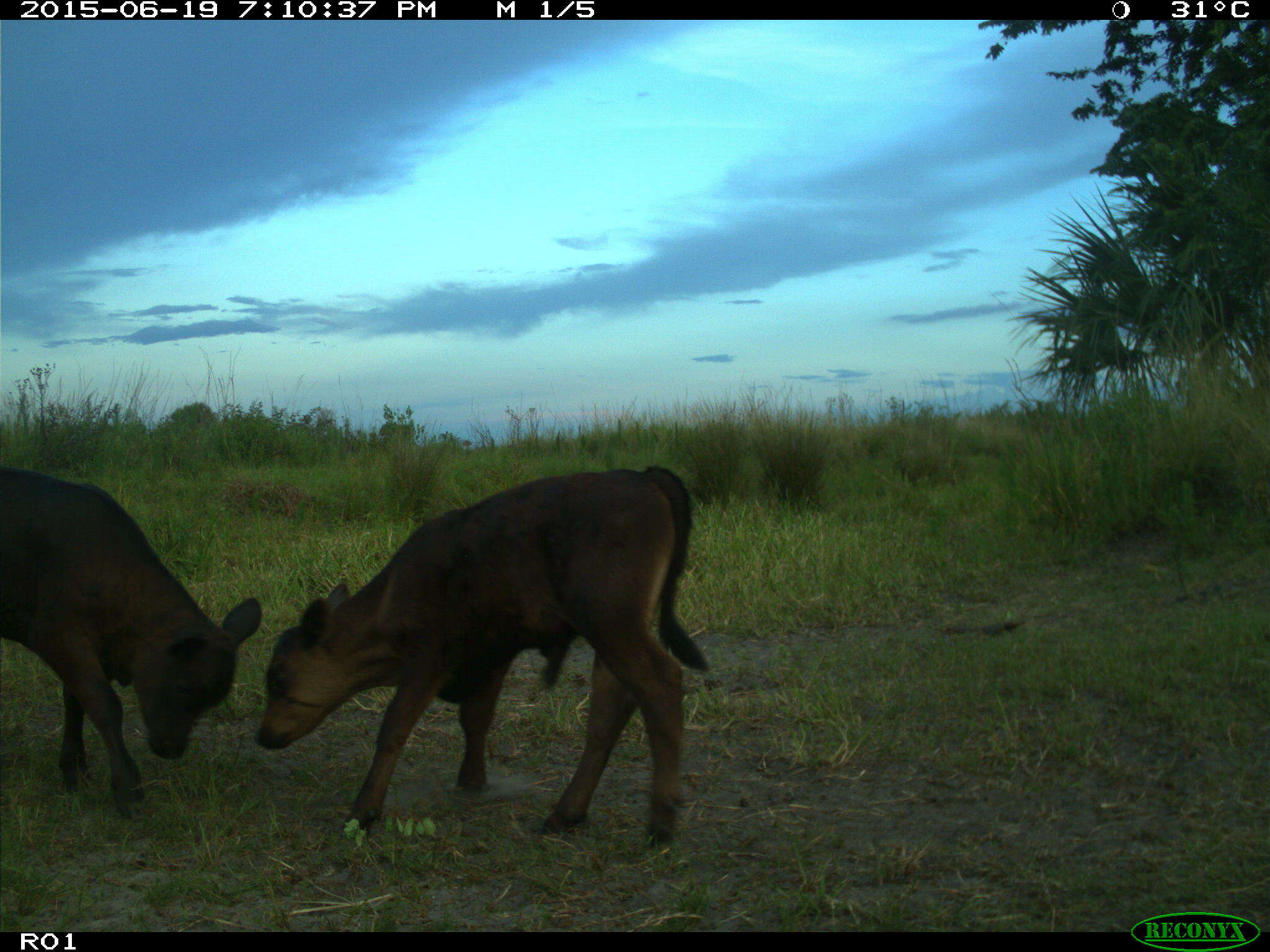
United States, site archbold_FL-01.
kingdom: Animalia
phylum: Chordata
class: Mammalia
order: Artiodactyla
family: Bovidae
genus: Bos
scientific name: Bos taurus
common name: domestic cow